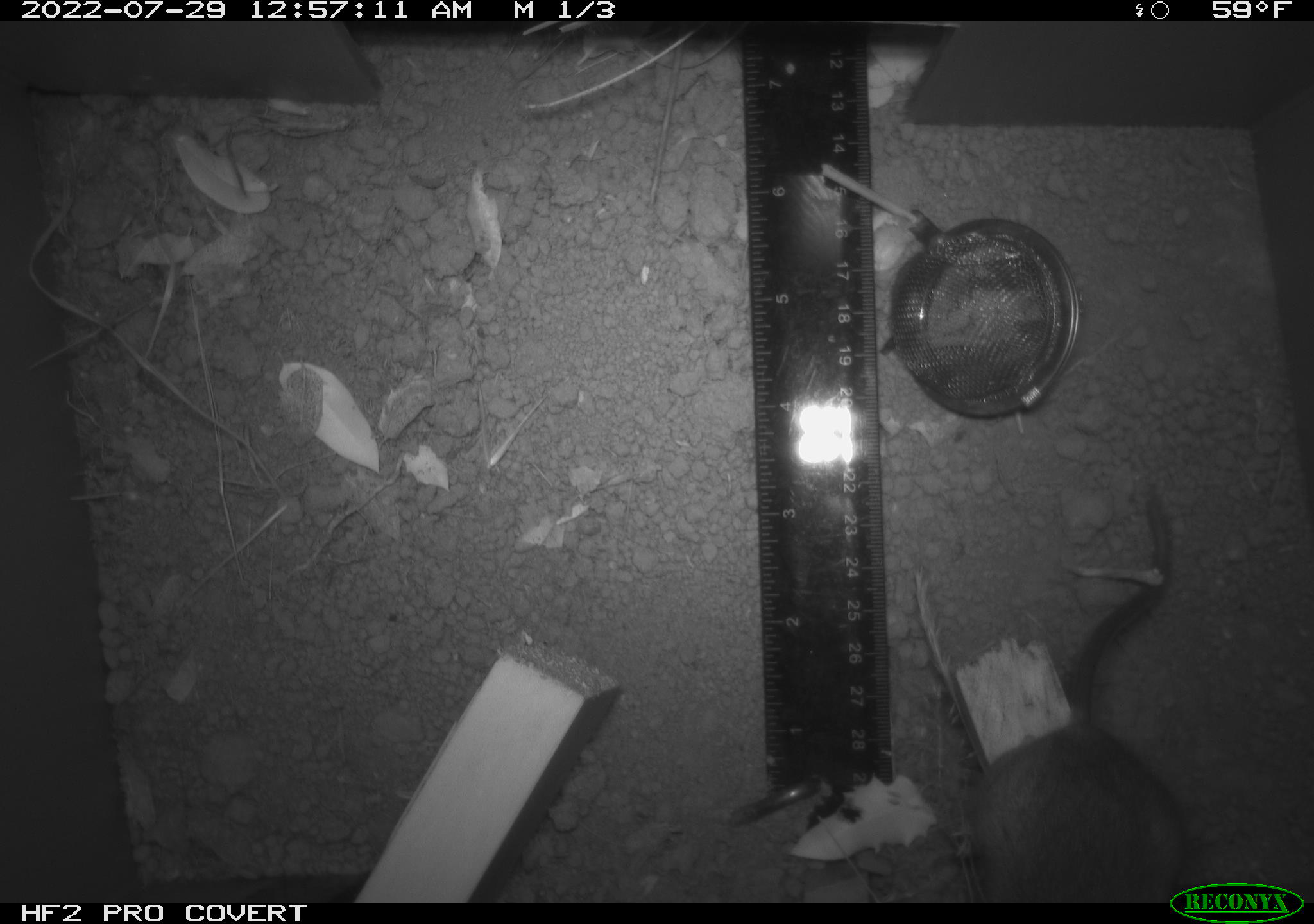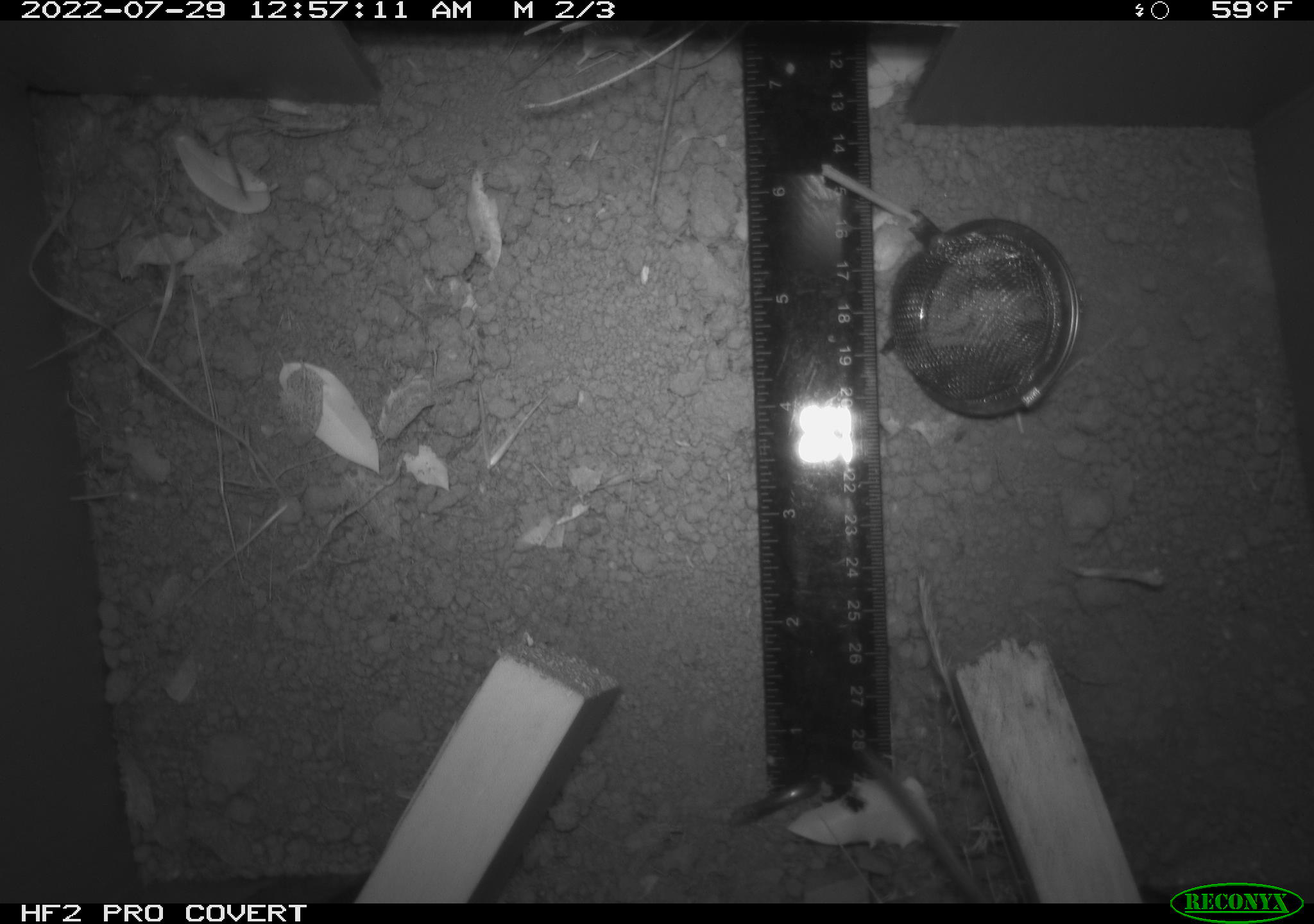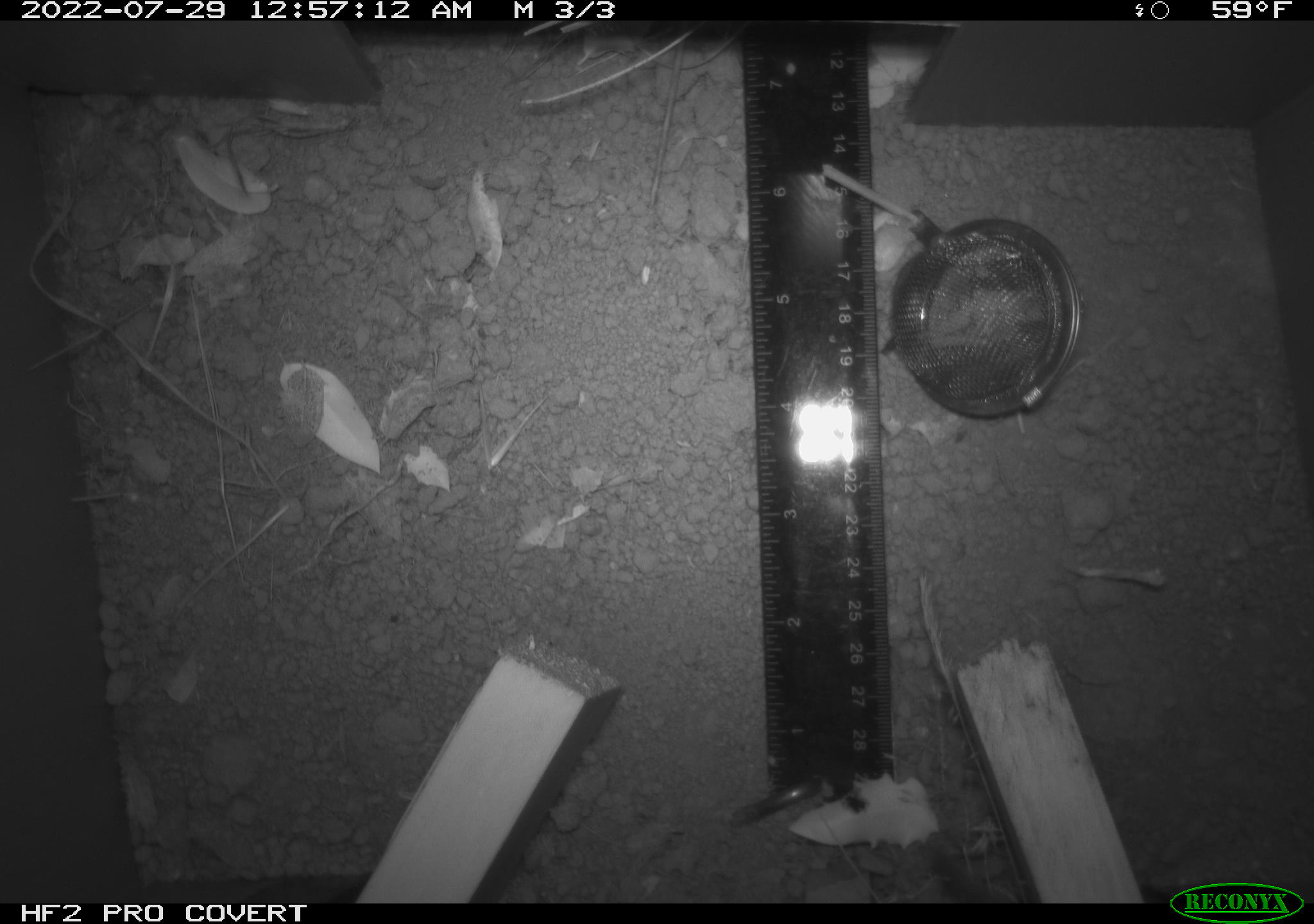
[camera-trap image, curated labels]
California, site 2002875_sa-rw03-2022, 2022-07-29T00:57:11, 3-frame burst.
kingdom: Animalia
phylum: Chordata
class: Mammalia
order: Rodentia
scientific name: Rodentia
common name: mouse species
Mouse species (Rodentia).